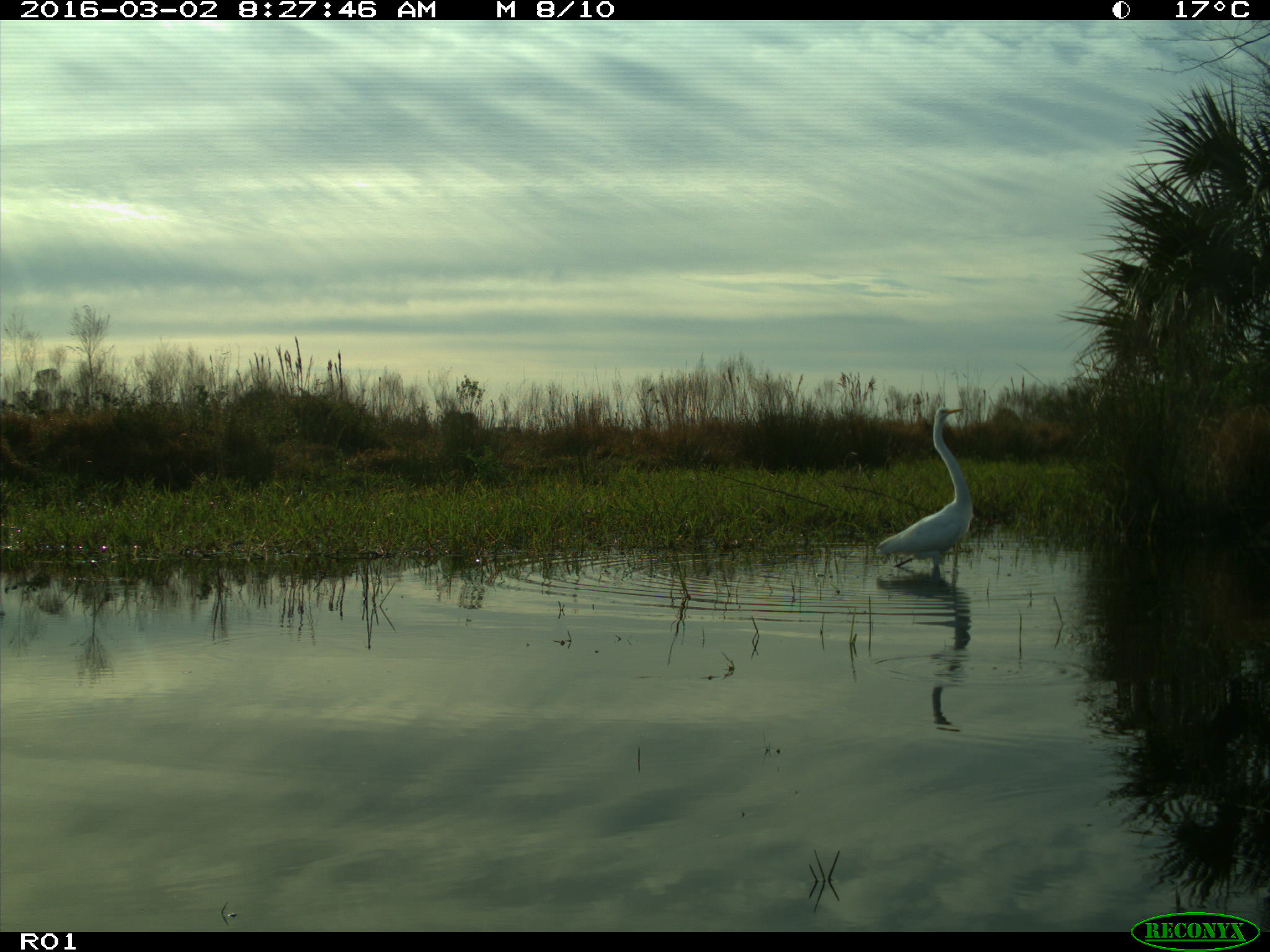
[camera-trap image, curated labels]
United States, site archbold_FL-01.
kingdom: Animalia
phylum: Chordata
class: Aves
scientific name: Aves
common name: birds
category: unidentified bird